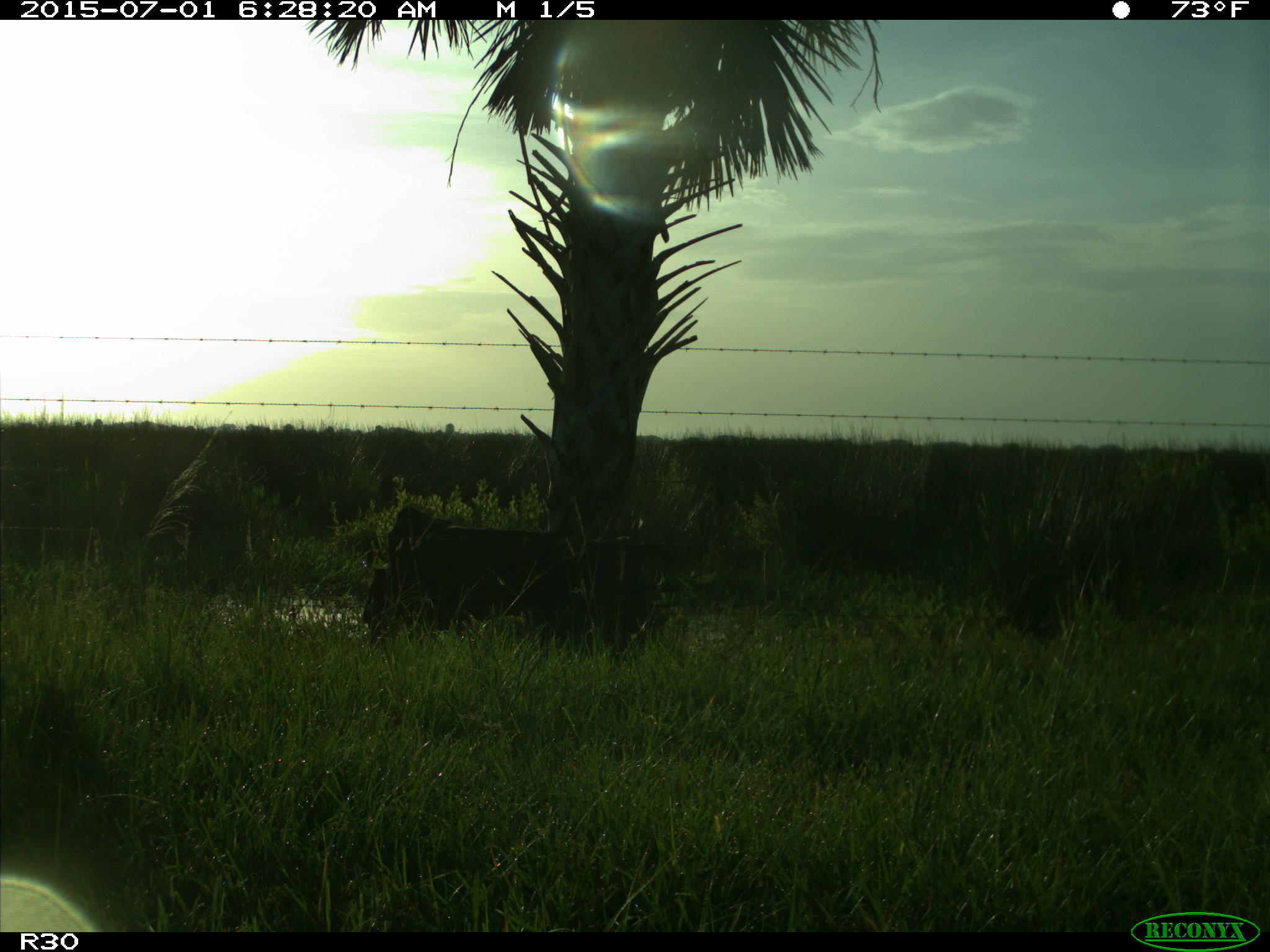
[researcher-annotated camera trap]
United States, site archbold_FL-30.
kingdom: Animalia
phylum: Chordata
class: Mammalia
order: Artiodactyla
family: Bovidae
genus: Bos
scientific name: Bos taurus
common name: domestic cow